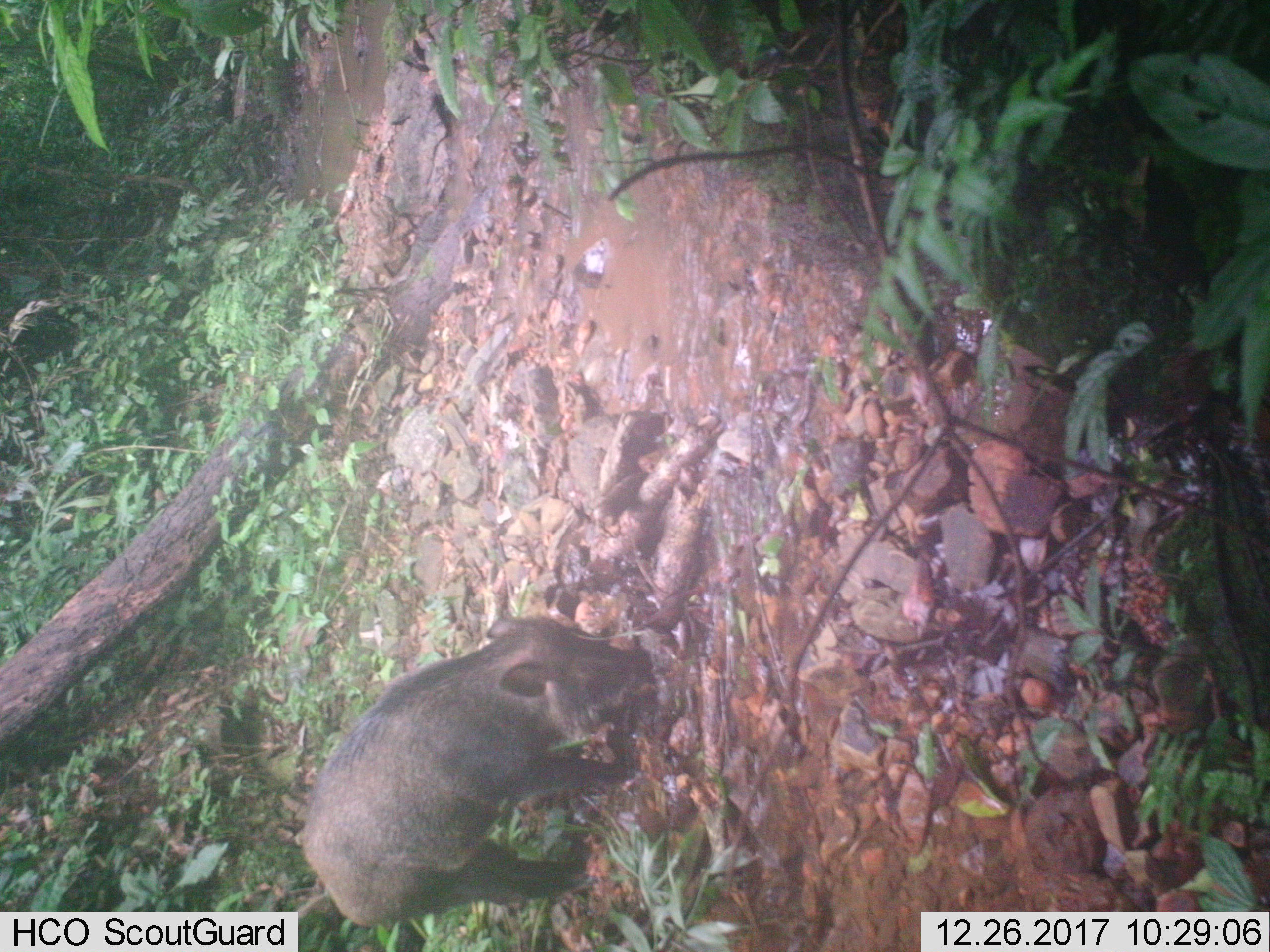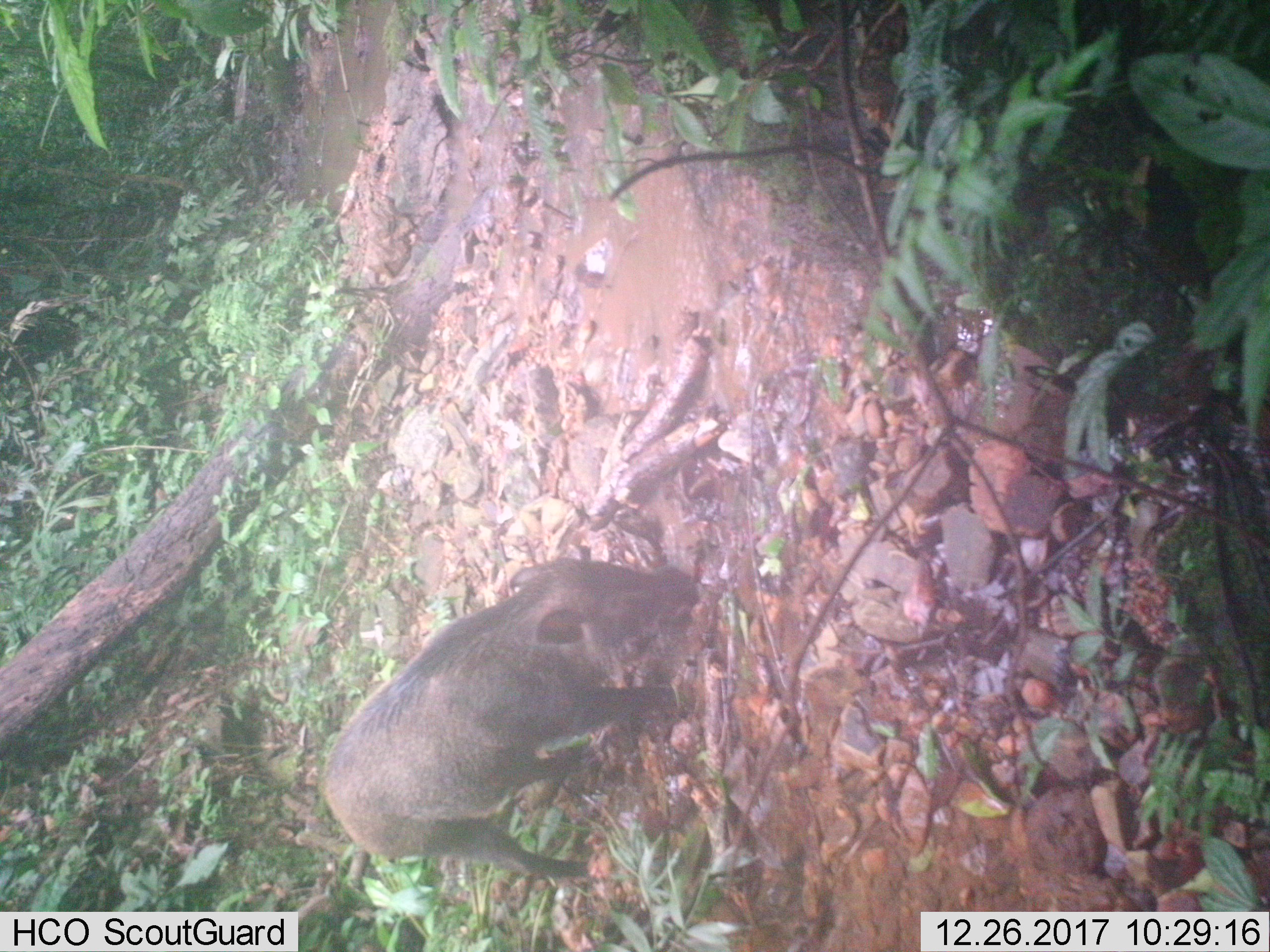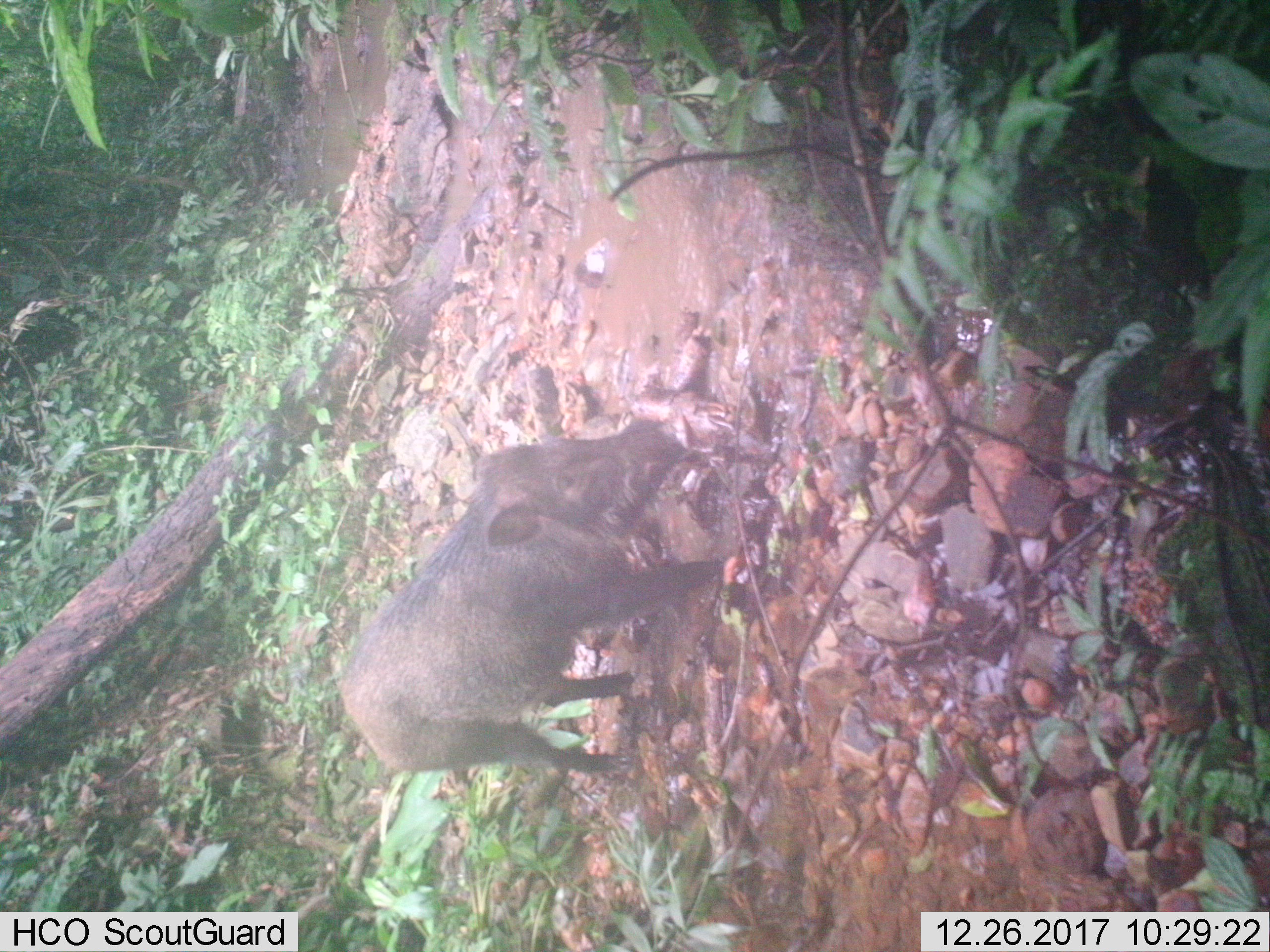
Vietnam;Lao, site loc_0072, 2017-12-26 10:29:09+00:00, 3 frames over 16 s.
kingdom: Animalia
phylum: Chordata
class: Mammalia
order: Artiodactyla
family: Suidae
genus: Sus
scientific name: Sus scrofa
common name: eurasian wild pig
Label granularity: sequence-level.